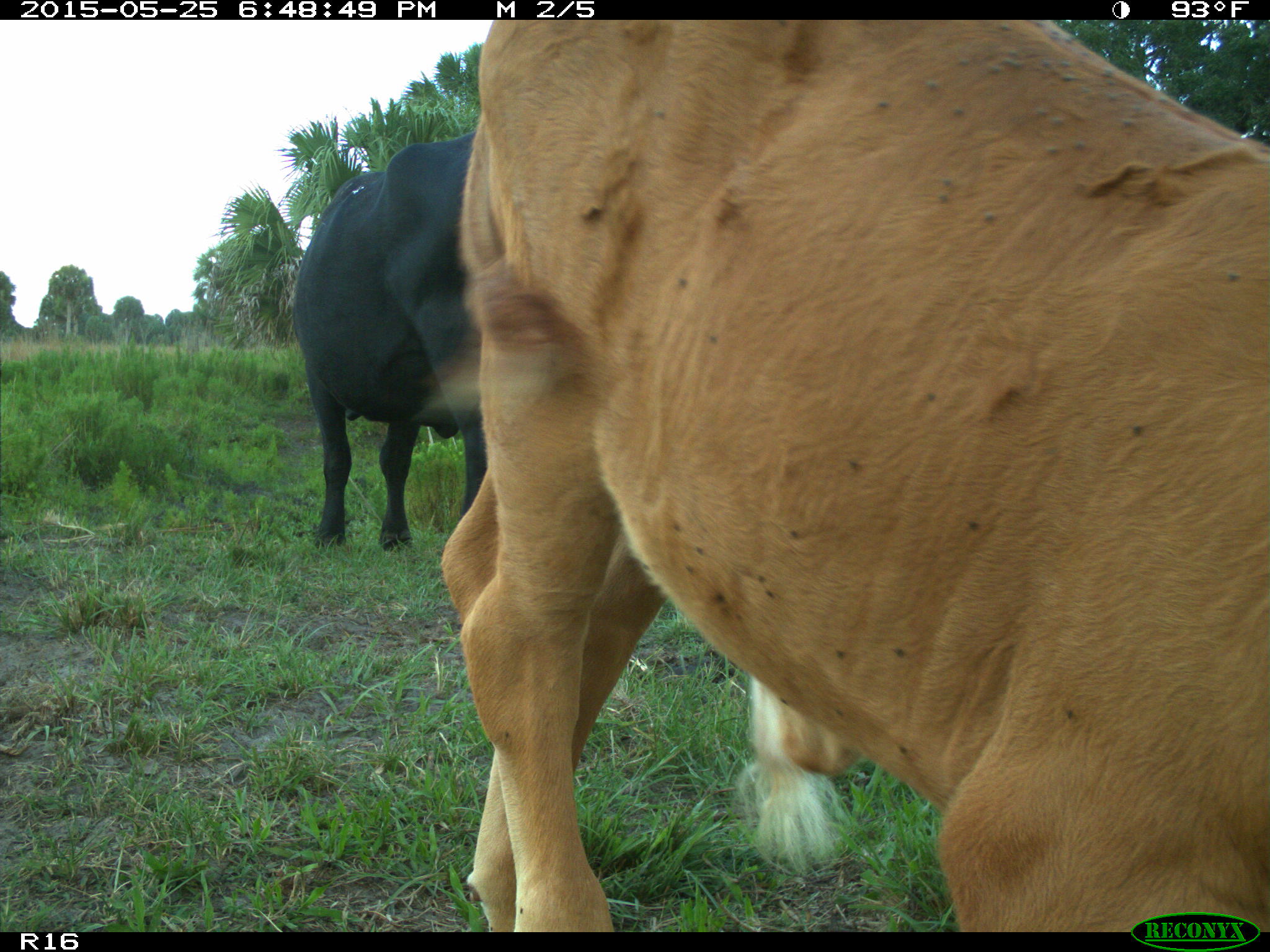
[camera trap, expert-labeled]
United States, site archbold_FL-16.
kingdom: Animalia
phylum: Chordata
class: Mammalia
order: Artiodactyla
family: Bovidae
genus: Bos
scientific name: Bos taurus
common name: domestic cow